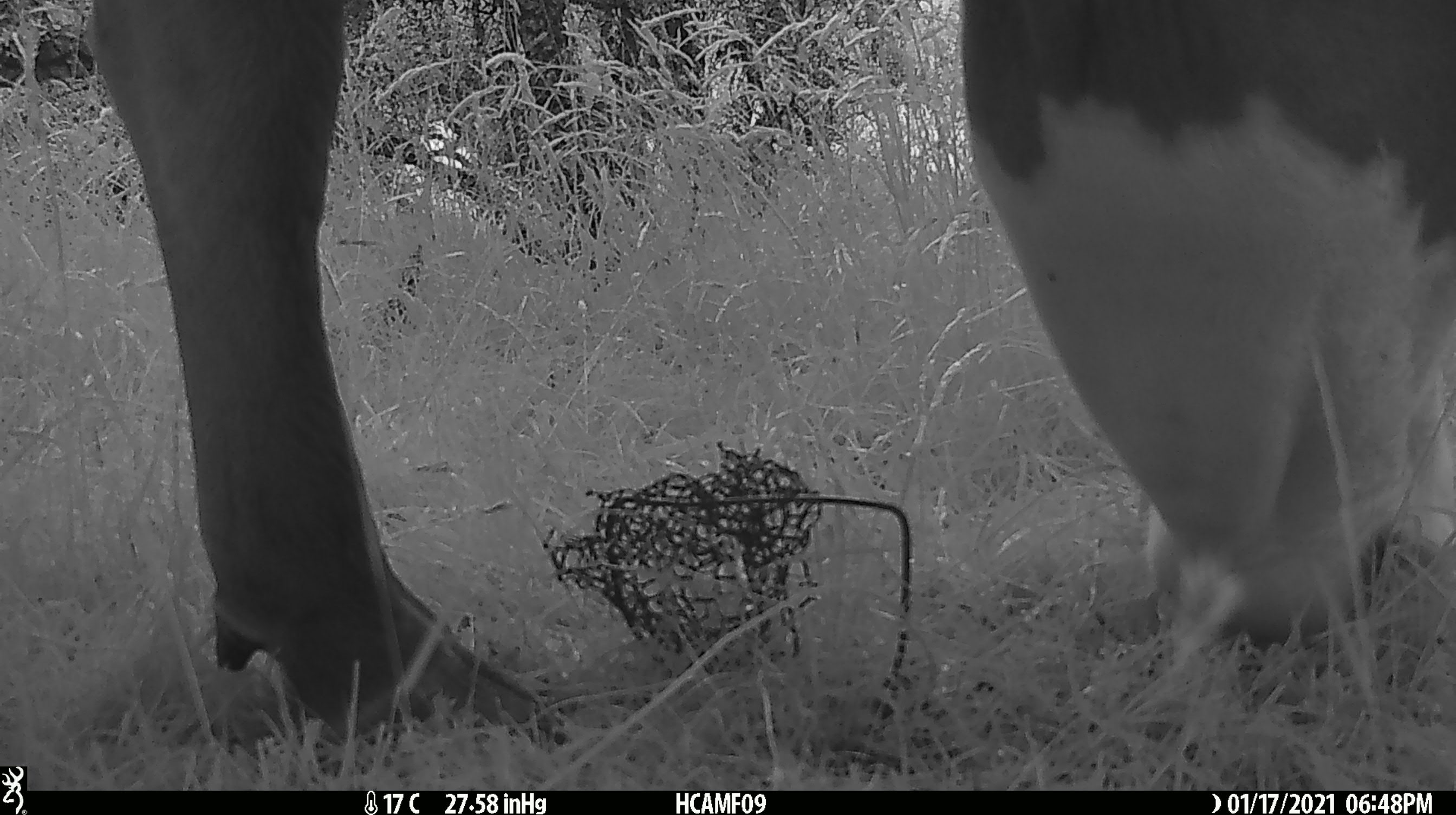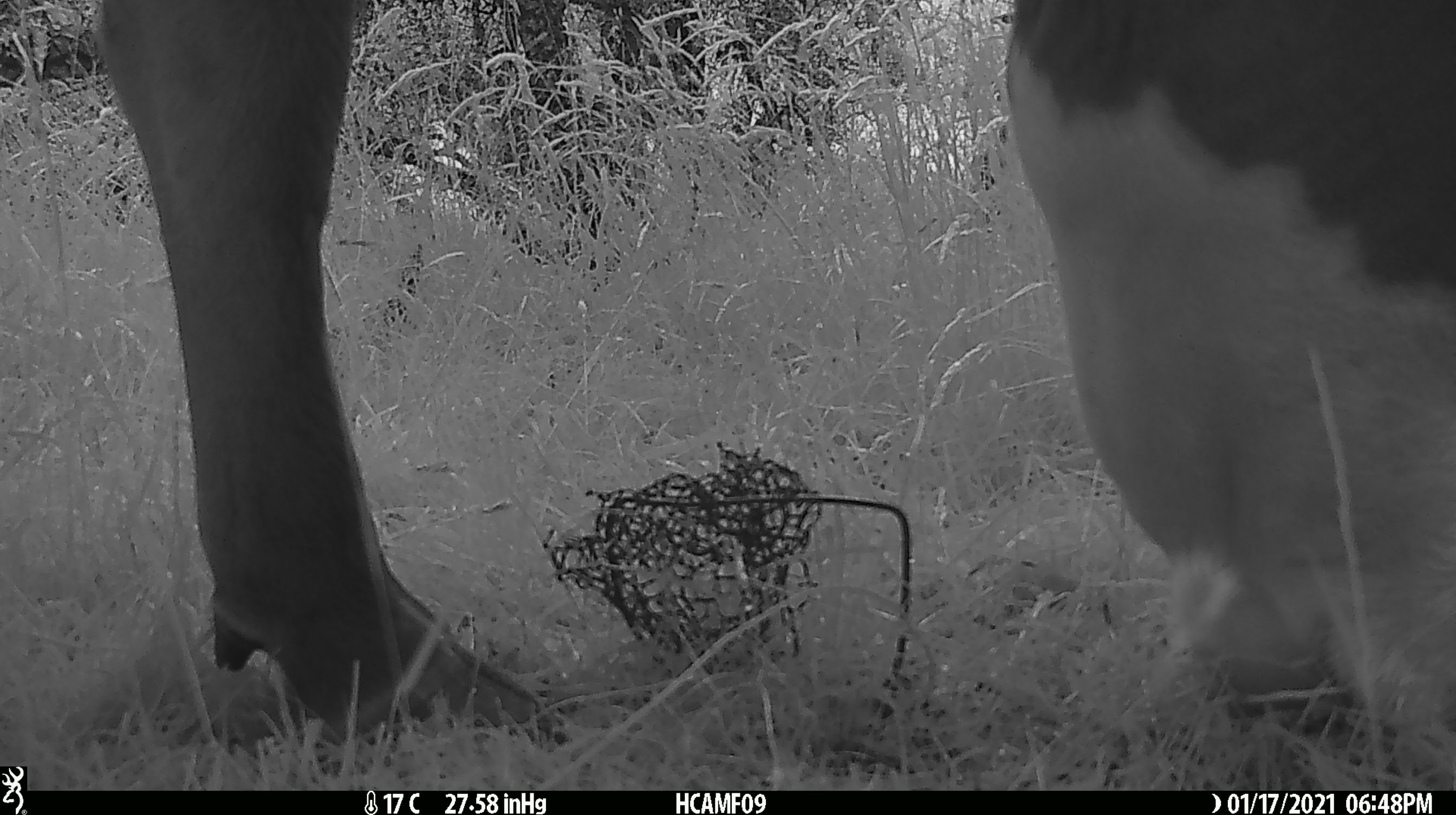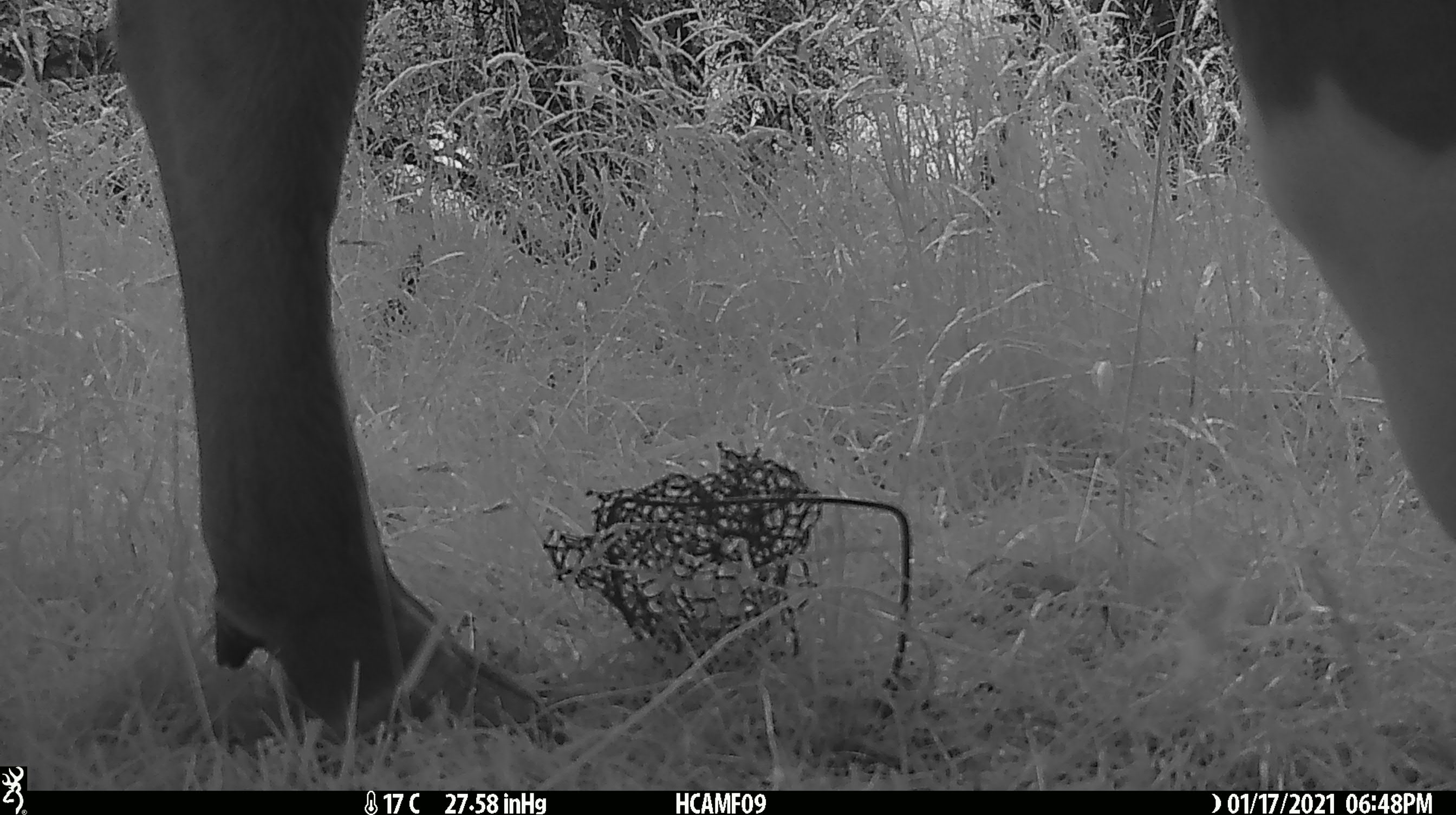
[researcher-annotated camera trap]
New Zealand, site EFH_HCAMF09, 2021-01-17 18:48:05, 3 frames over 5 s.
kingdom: Animalia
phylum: Chordata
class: Mammalia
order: Artiodactyla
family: Bovidae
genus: Bos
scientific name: Bos taurus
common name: domestic cow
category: cow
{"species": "cow (domestic cow) (Bos taurus)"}